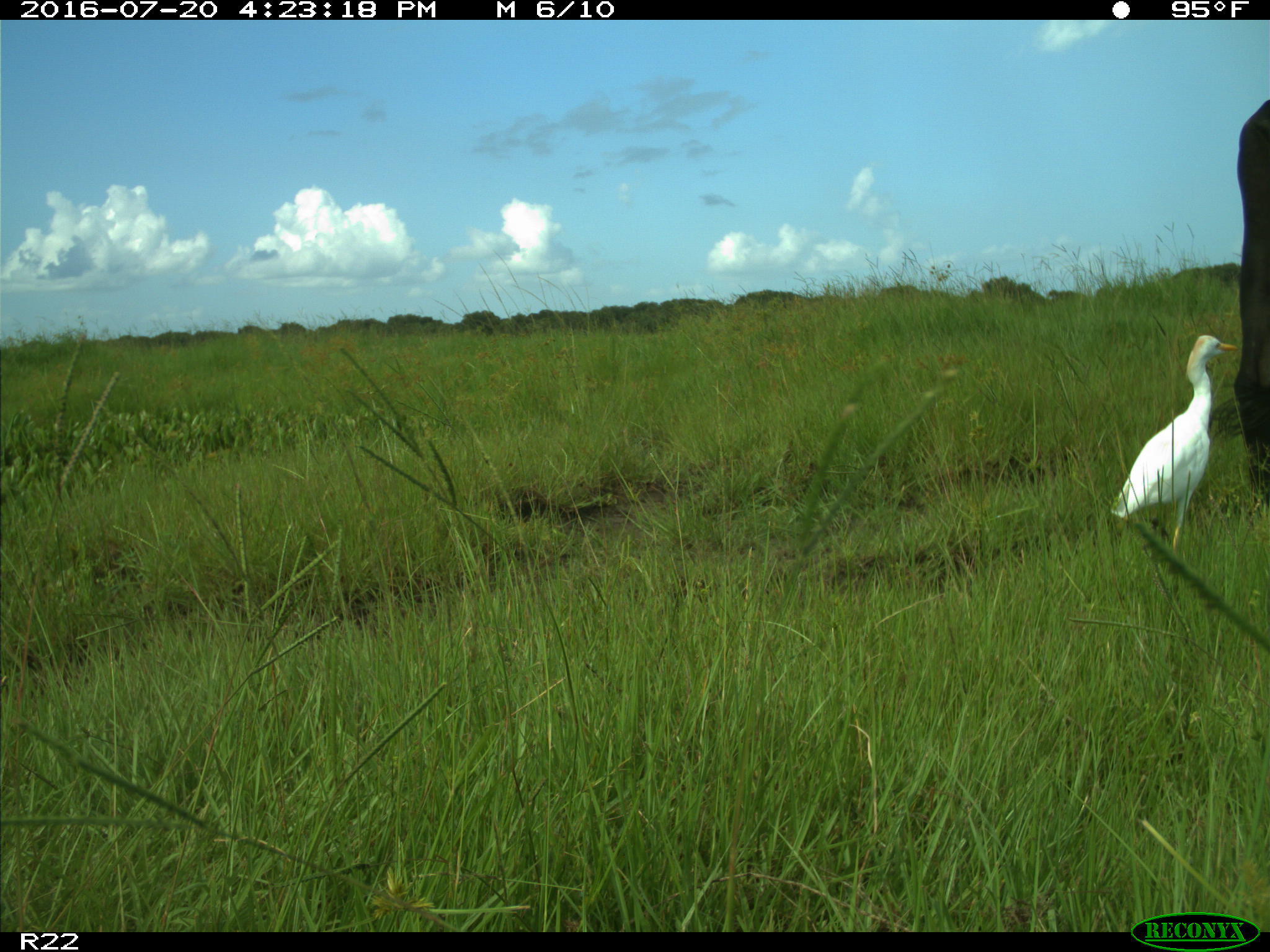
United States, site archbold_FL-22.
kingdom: Animalia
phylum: Chordata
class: Mammalia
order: Artiodactyla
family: Bovidae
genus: Bos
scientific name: Bos taurus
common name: domestic cow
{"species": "Bos taurus (domestic cow)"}